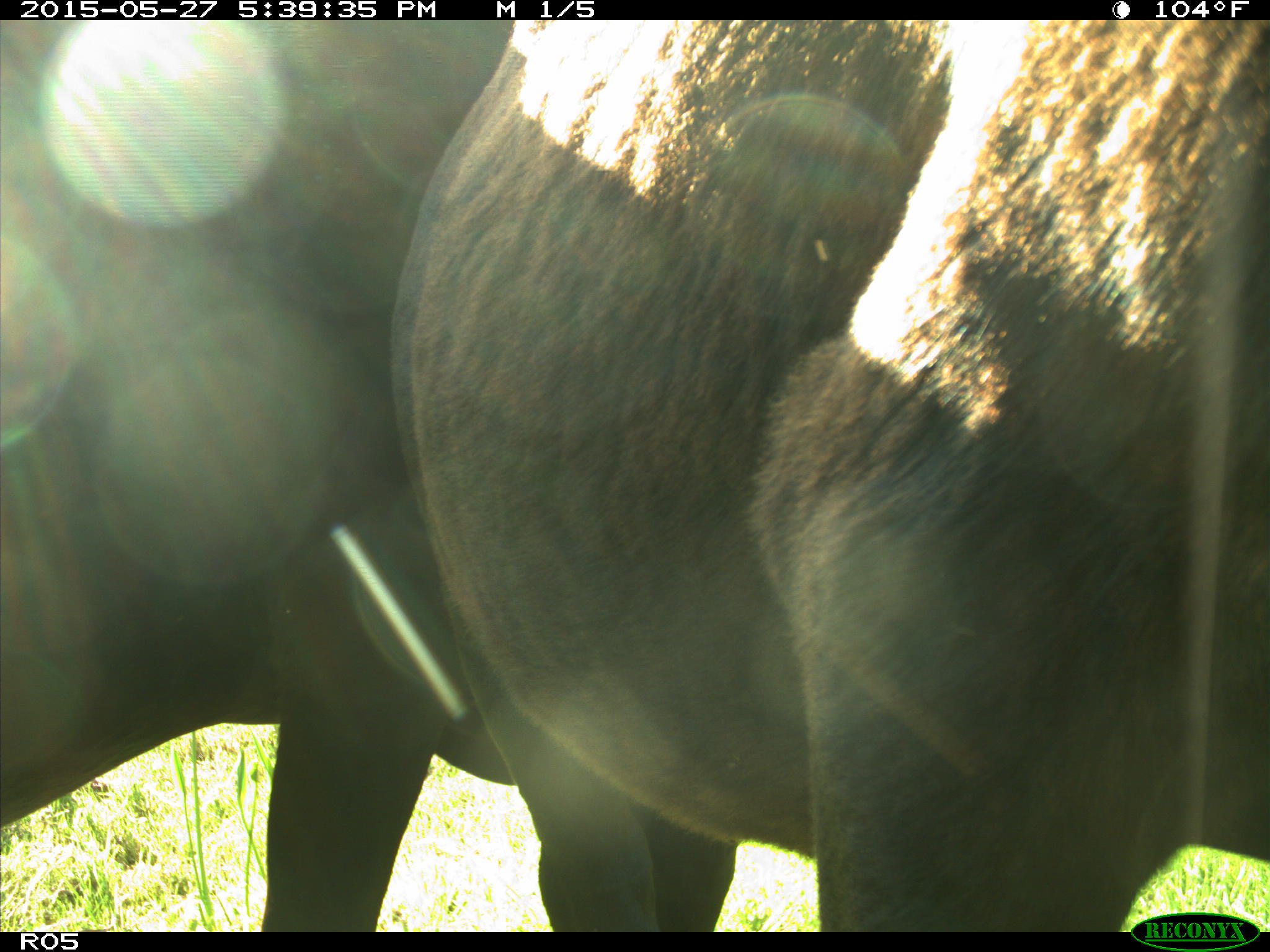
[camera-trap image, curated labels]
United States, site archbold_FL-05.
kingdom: Animalia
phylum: Chordata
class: Mammalia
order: Artiodactyla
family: Bovidae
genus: Bos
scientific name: Bos taurus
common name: domestic cow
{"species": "Bos taurus (domestic cow)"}